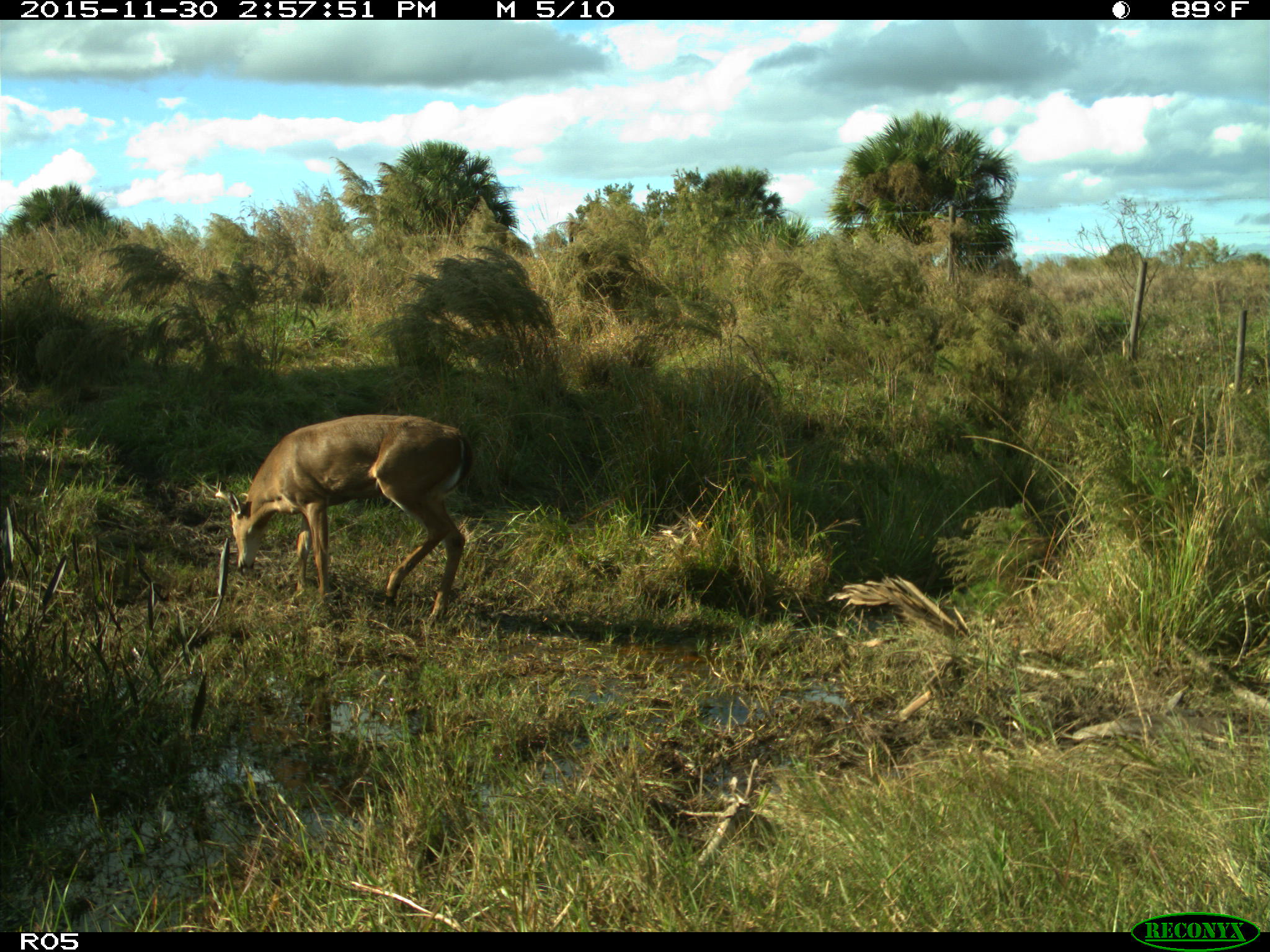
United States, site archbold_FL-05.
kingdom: Animalia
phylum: Chordata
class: Mammalia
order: Artiodactyla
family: Cervidae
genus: Odocoileus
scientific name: Odocoileus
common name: deer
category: unidentified deer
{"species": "unidentified deer (deer) (Odocoileus)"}